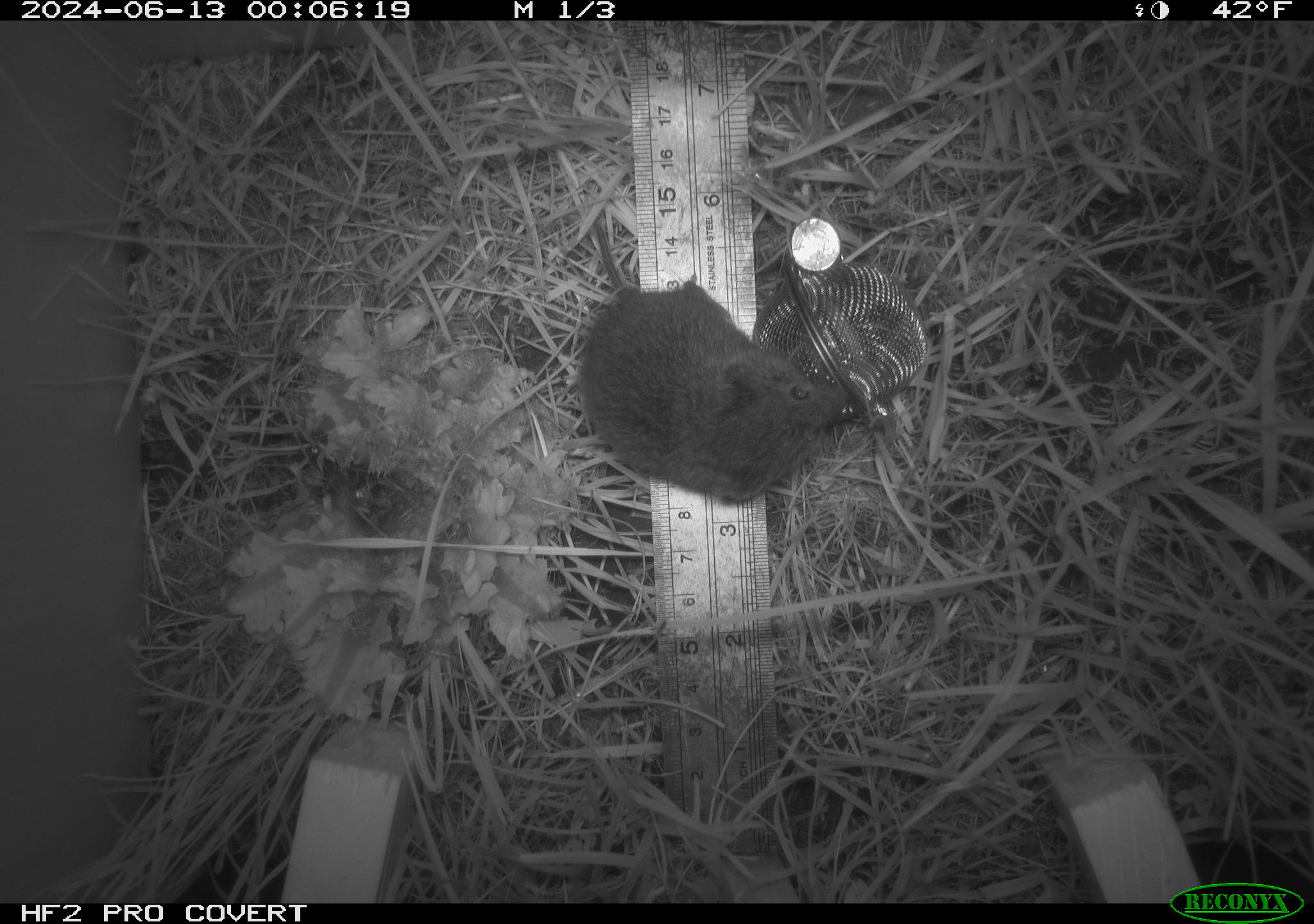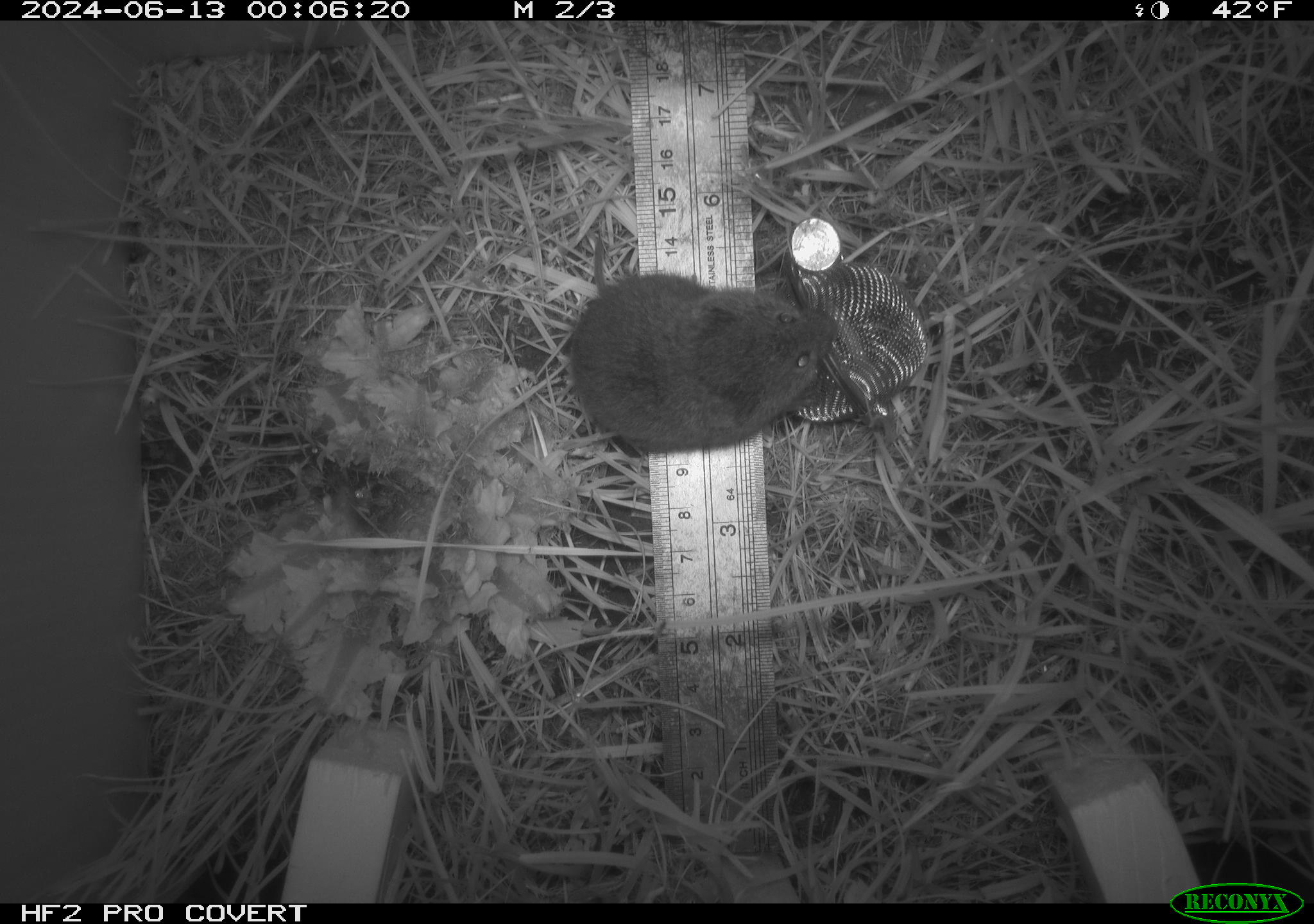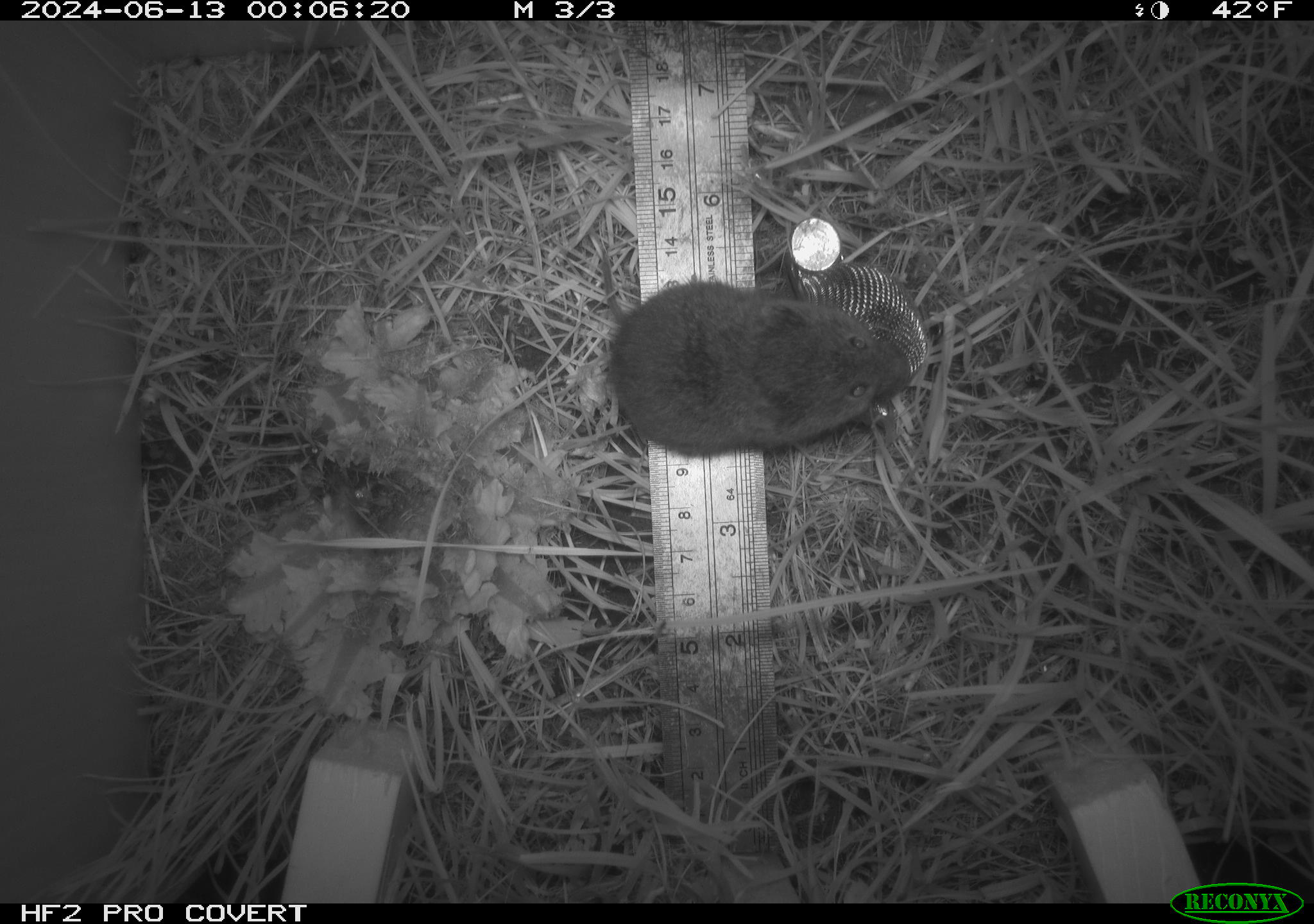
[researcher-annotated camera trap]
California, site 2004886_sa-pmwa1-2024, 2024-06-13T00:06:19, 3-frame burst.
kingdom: Animalia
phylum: Chordata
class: Mammalia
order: Rodentia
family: Cricetidae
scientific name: Arvicolinae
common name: voles, lemmings, and muskrats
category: arvicolinae subfamily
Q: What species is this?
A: Arvicolinae subfamily (voles, lemmings, and muskrats) (Arvicolinae).